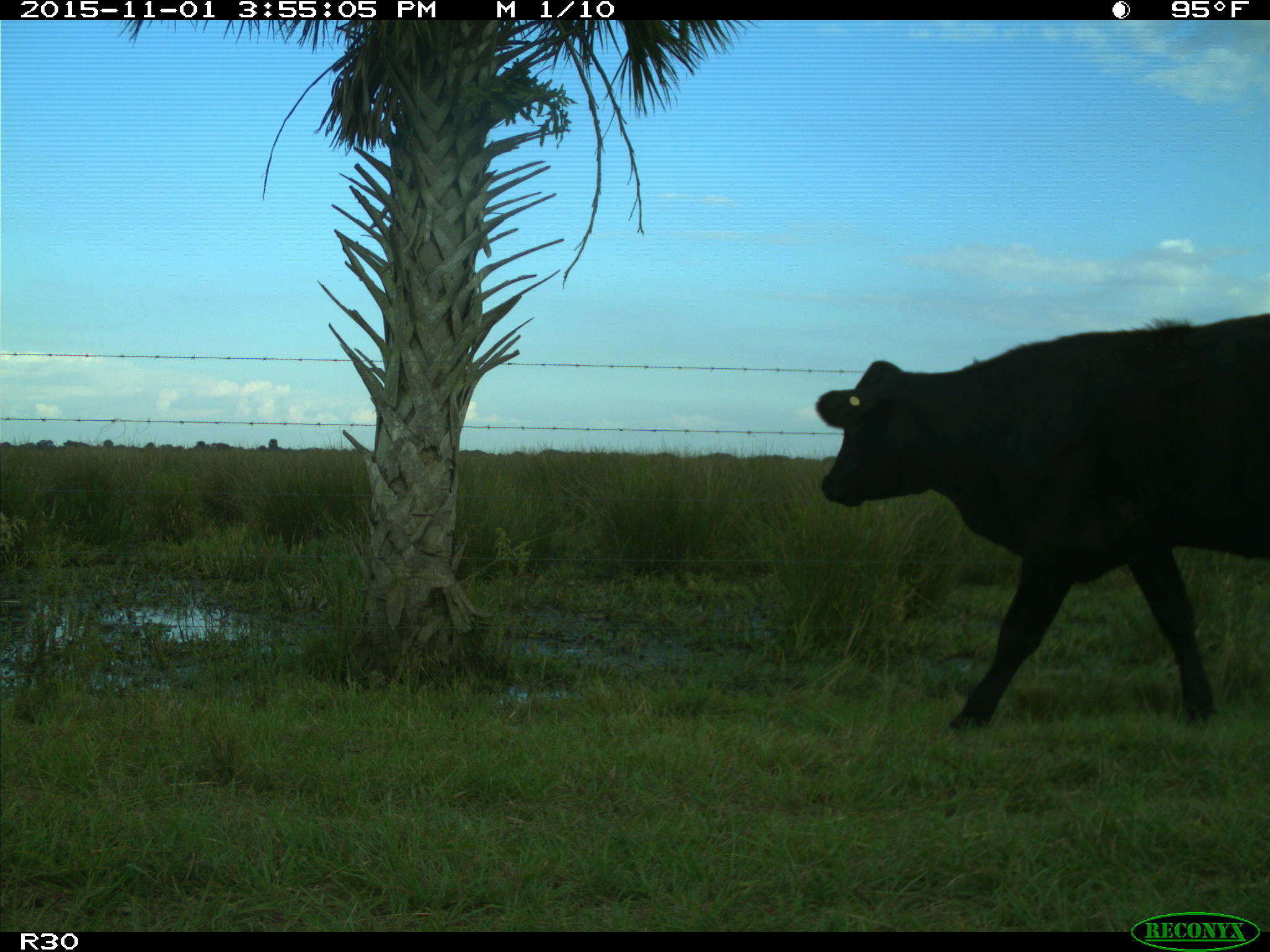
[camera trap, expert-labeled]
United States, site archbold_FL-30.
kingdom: Animalia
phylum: Chordata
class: Mammalia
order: Artiodactyla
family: Bovidae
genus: Bos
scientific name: Bos taurus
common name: domestic cow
Bos taurus (domestic cow).